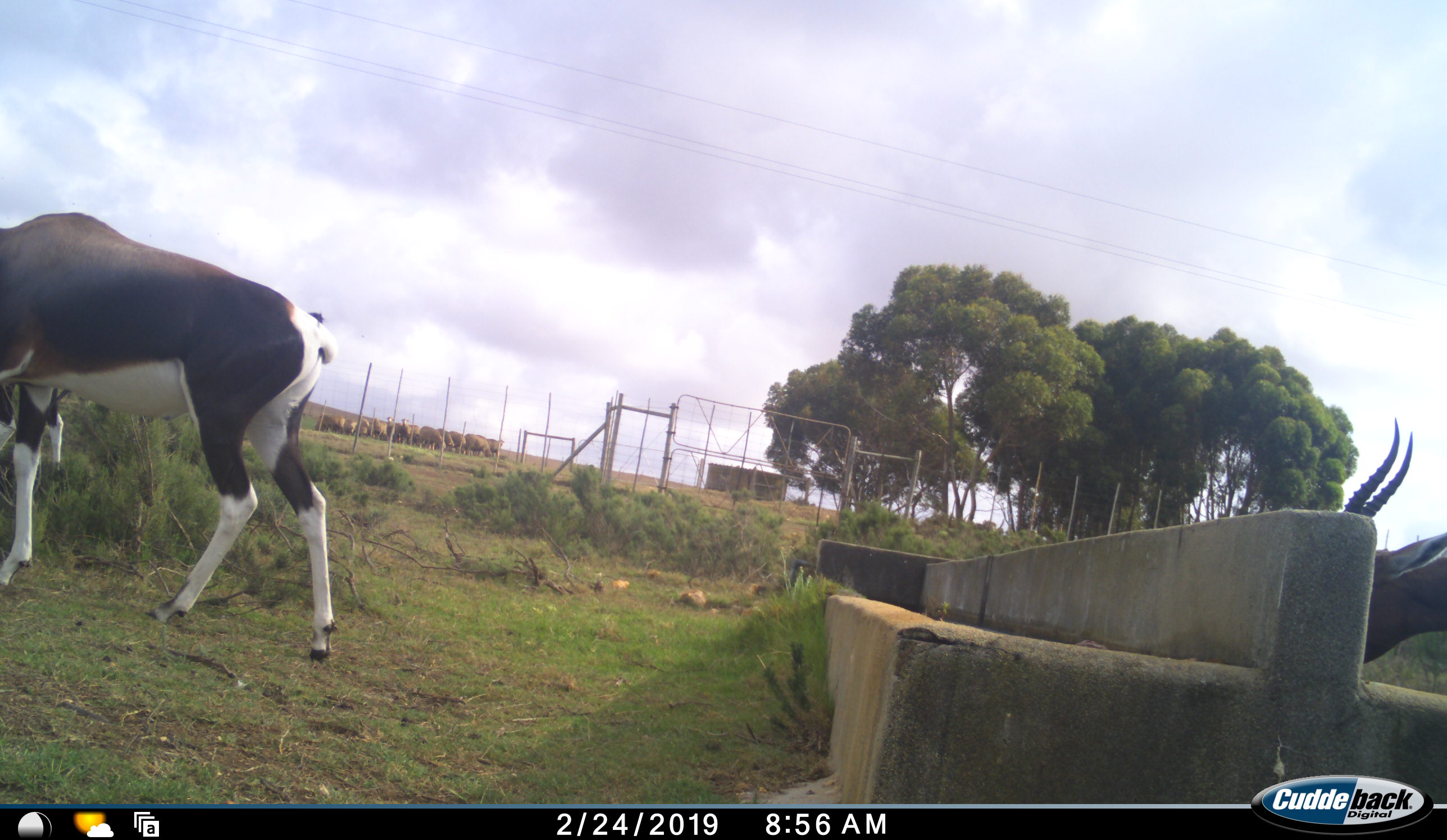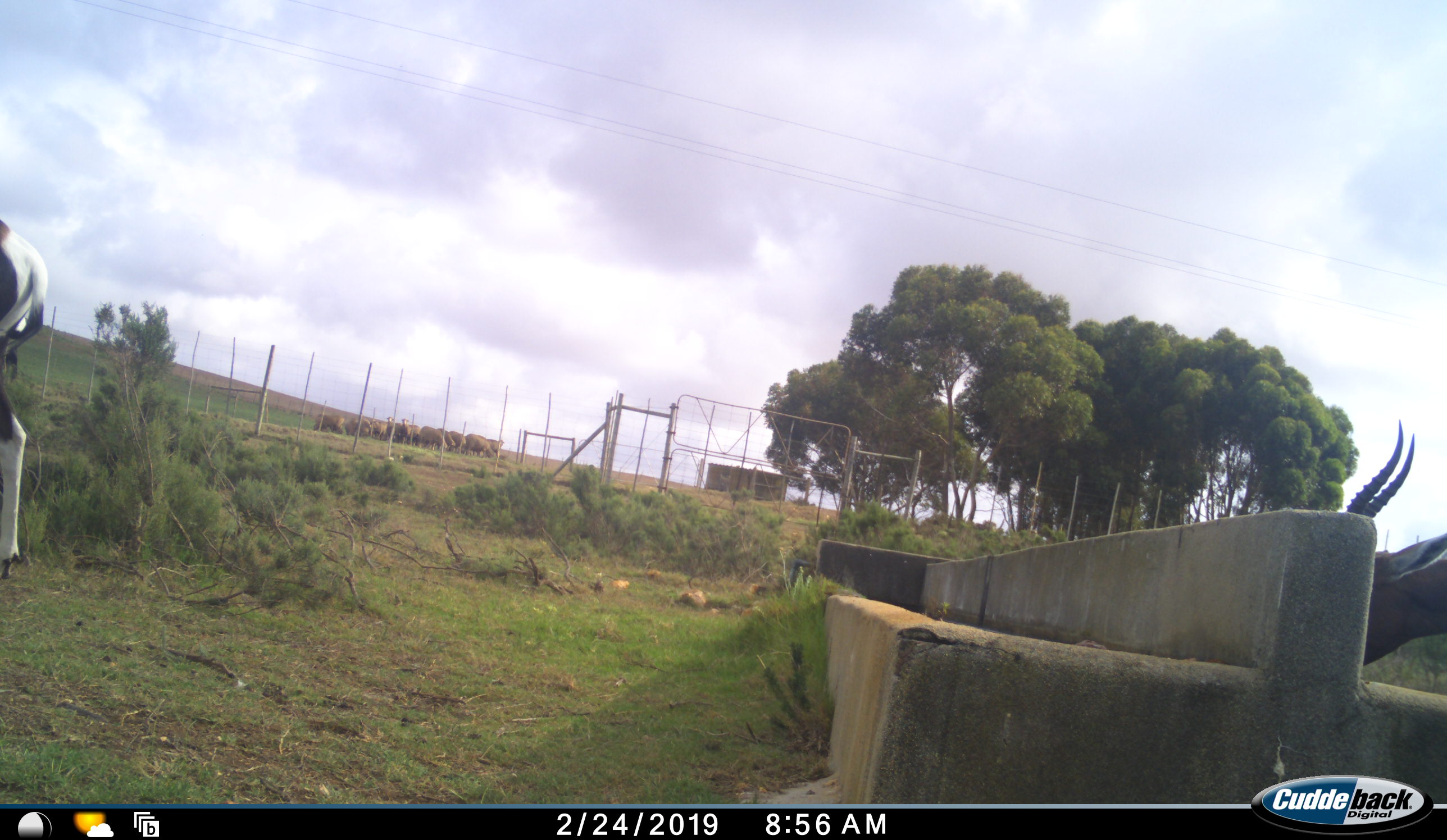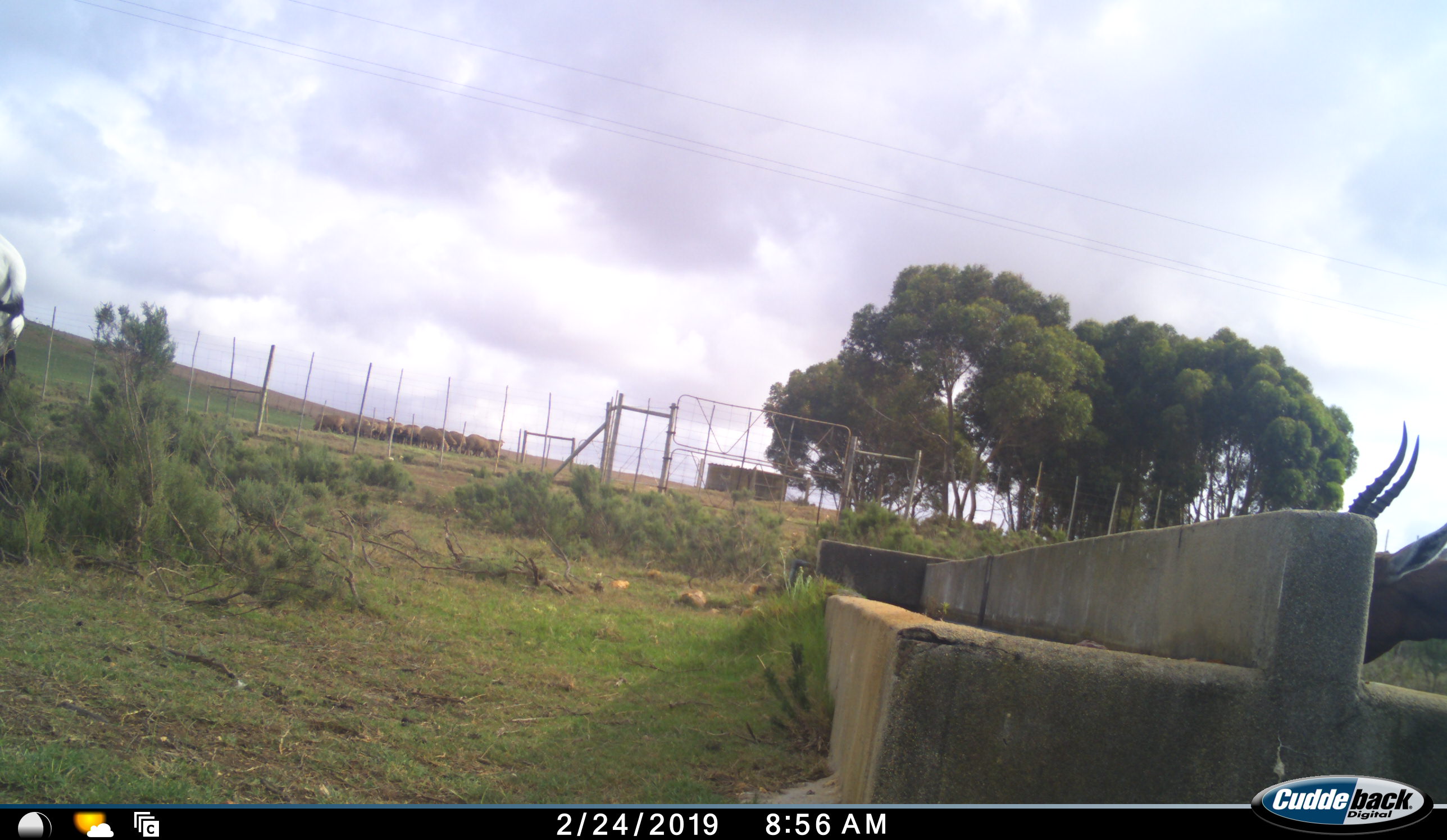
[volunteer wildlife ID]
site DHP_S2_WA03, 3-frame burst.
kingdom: Animalia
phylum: Chordata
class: Mammalia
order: Artiodactyla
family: Bovidae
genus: Damaliscus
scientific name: Damaliscus pygargus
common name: bontebok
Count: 2.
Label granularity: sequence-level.